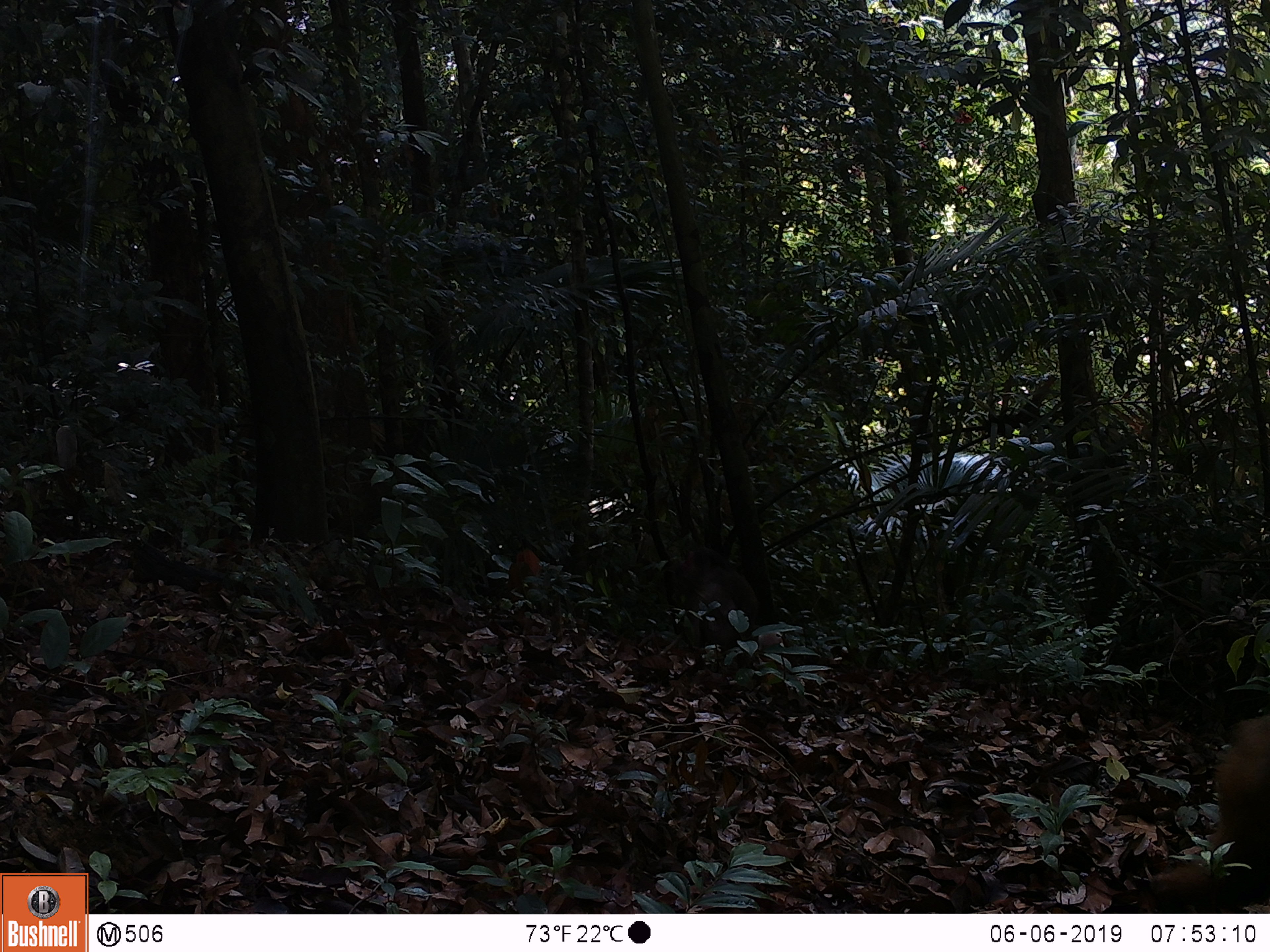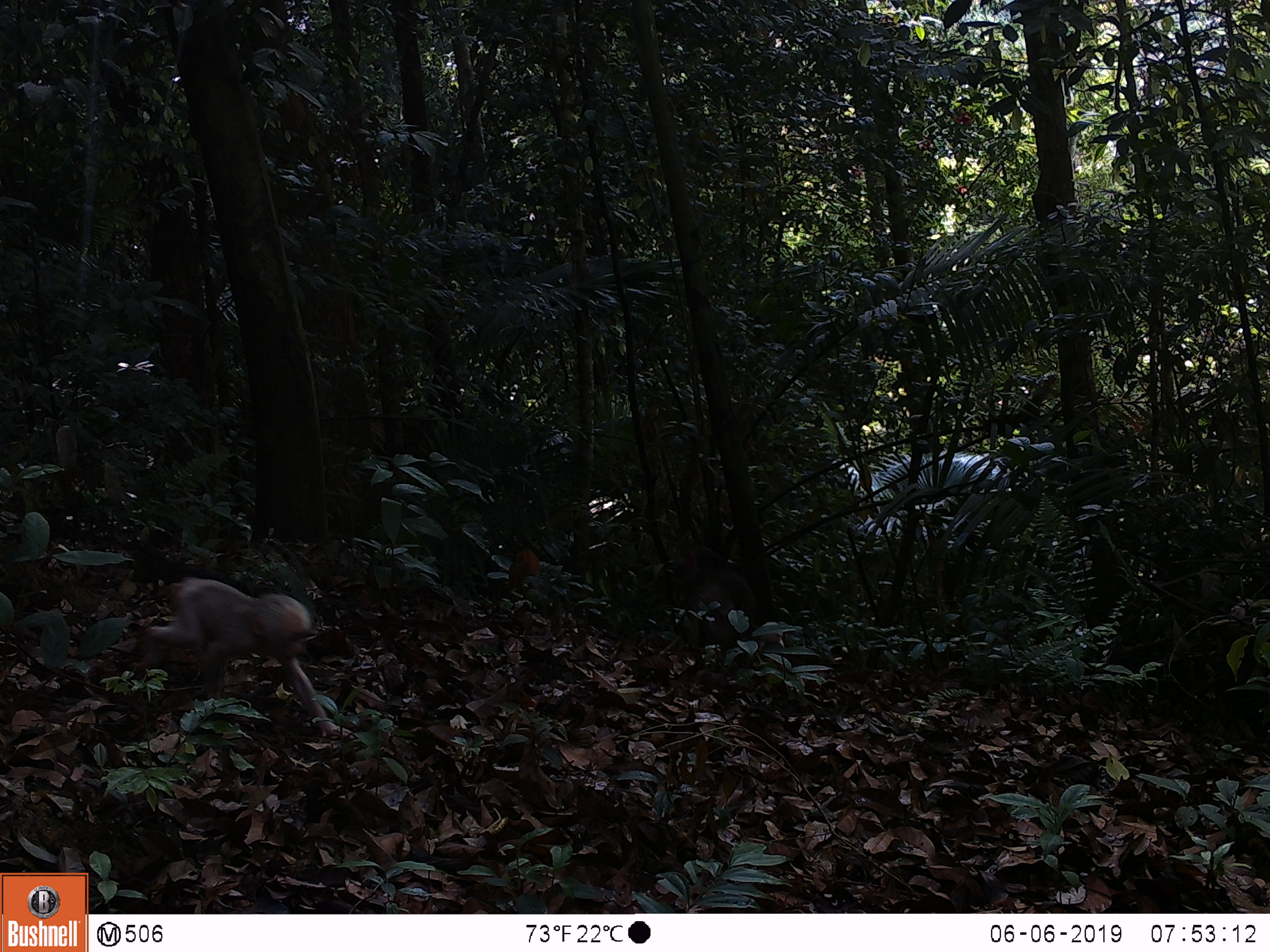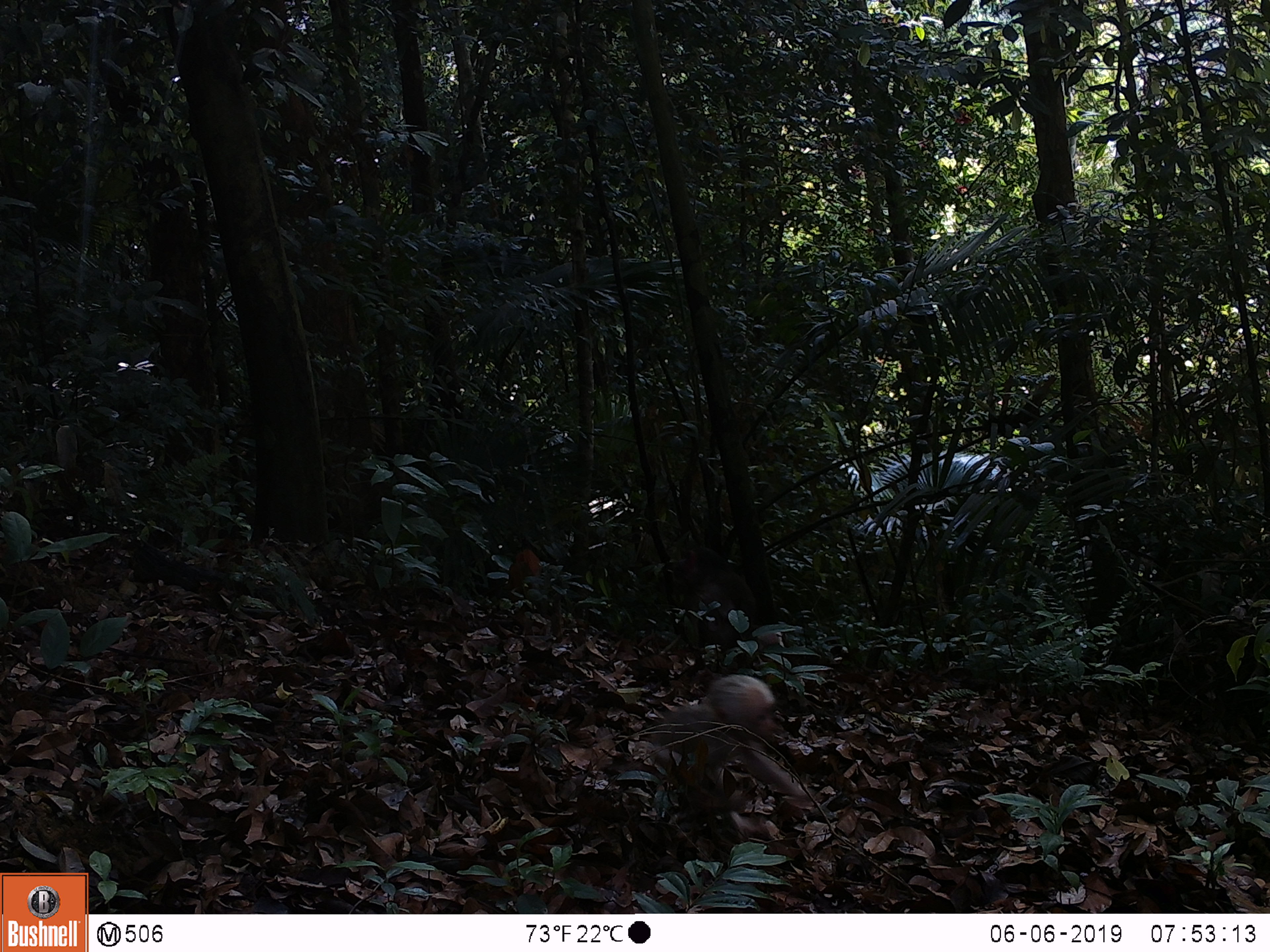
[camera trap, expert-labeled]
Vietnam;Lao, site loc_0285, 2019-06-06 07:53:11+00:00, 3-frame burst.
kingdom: Animalia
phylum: Chordata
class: Mammalia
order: Primates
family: Cercopithecidae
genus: Macaca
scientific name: Macaca arctoides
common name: stump-tailed macaque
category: stump tailed macaque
Stump tailed macaque (stump-tailed macaque) (Macaca arctoides). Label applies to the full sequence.